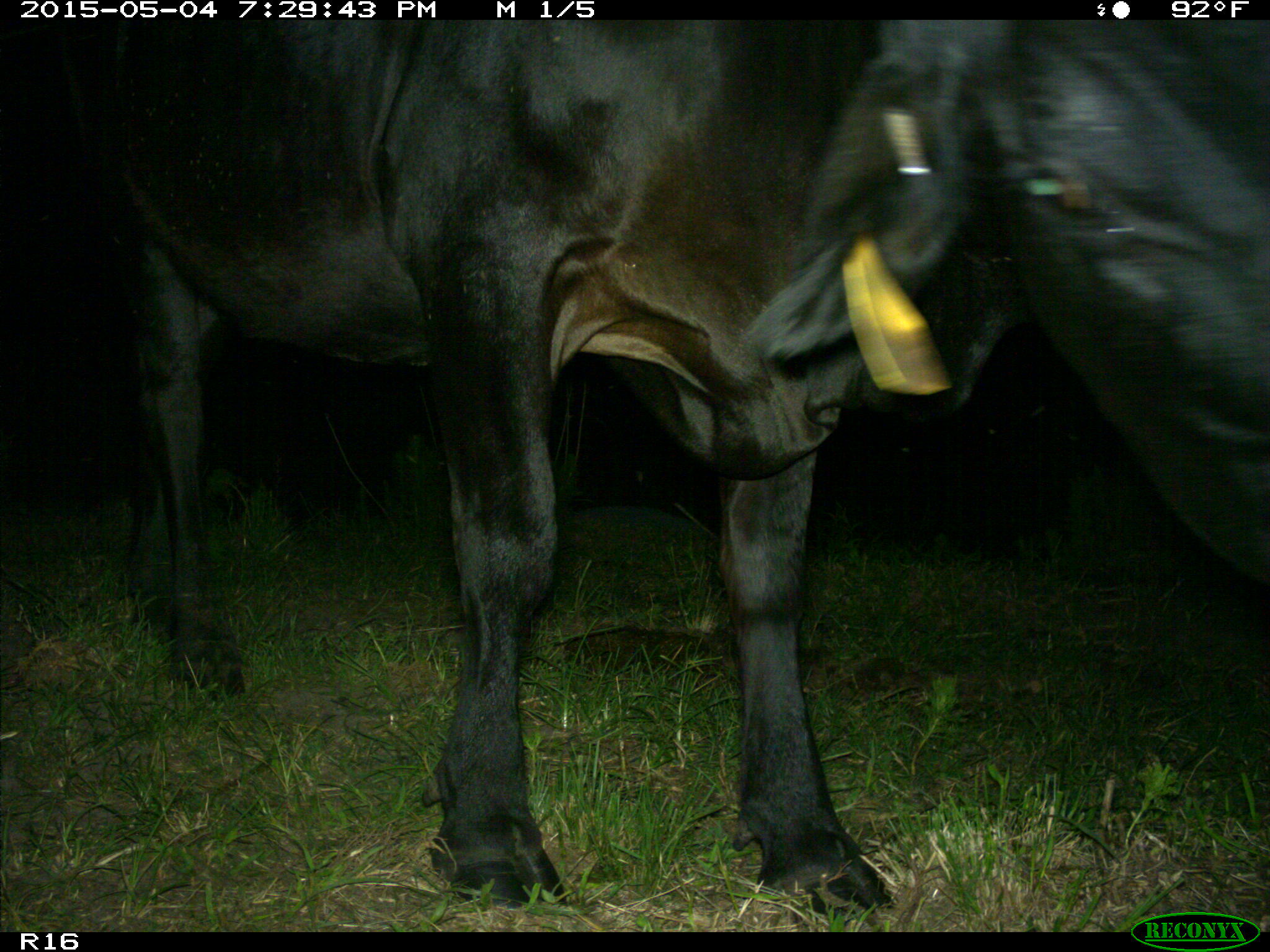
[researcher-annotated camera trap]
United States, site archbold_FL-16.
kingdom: Animalia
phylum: Chordata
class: Mammalia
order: Artiodactyla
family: Bovidae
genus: Bos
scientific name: Bos taurus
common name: domestic cow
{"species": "Bos taurus (domestic cow)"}